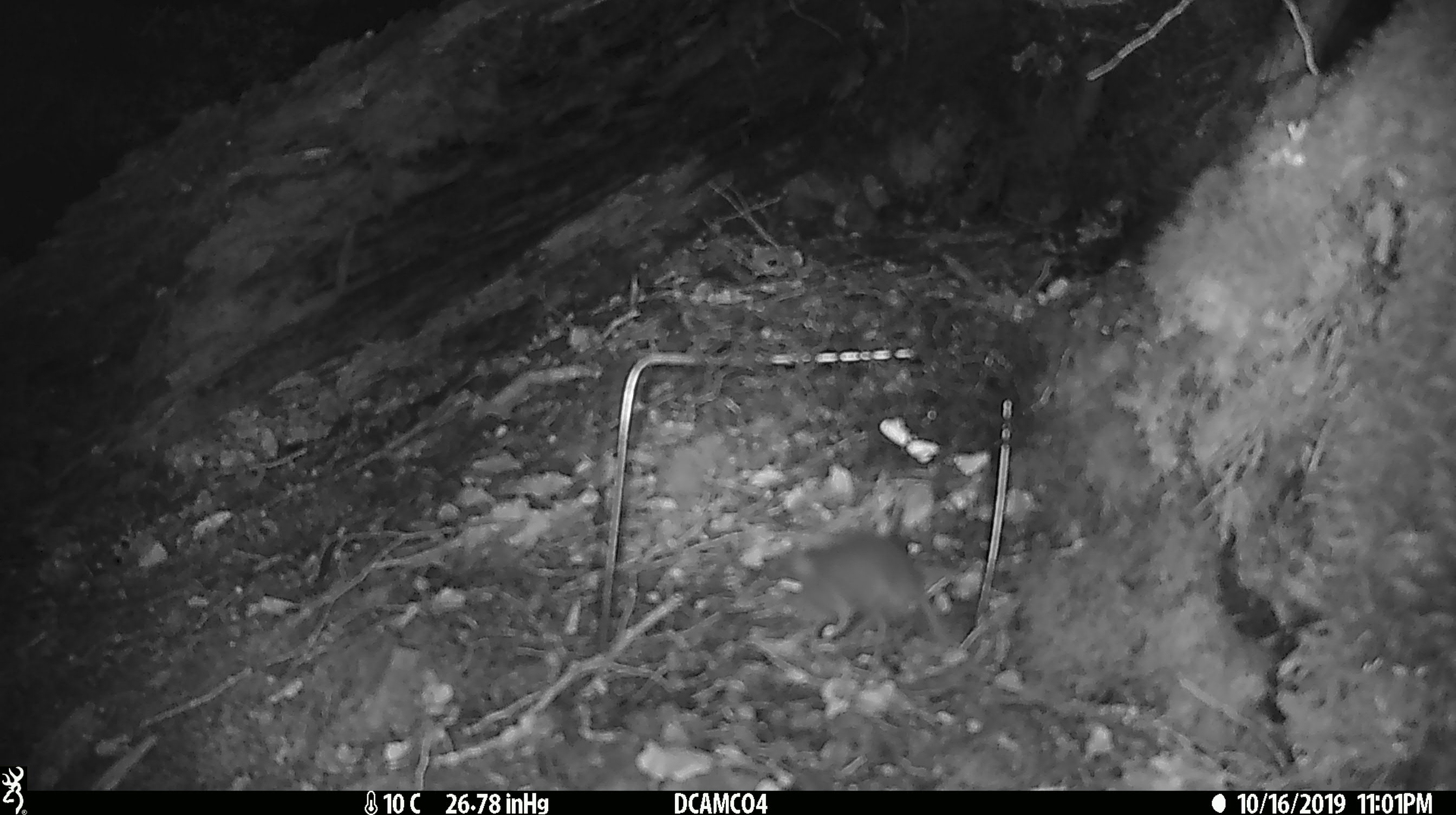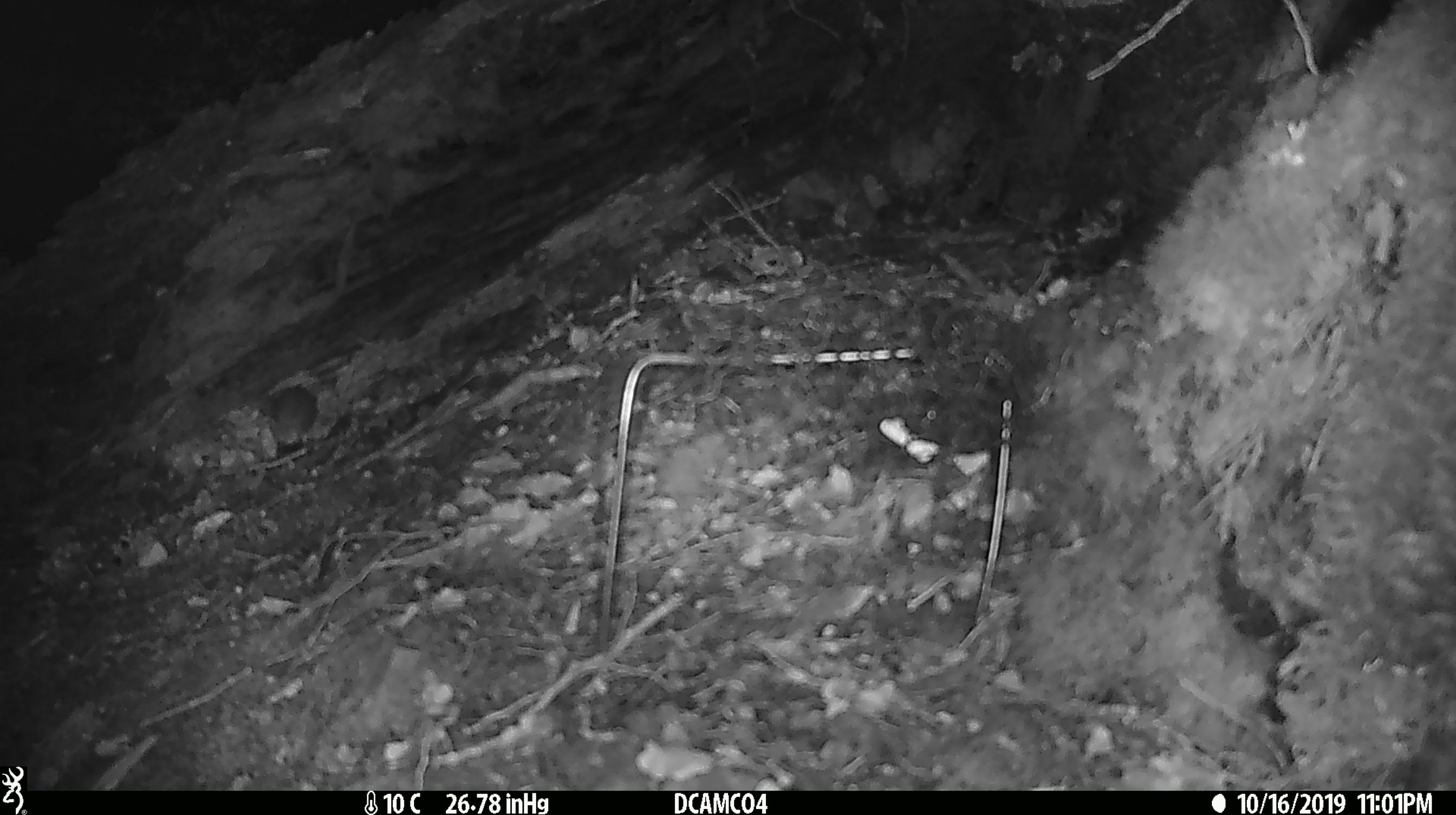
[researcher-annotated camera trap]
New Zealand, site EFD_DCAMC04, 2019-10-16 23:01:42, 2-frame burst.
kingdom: Animalia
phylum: Chordata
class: Mammalia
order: Rodentia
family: Muridae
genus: Mus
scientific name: Mus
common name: mouse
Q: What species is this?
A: Mouse (Mus).